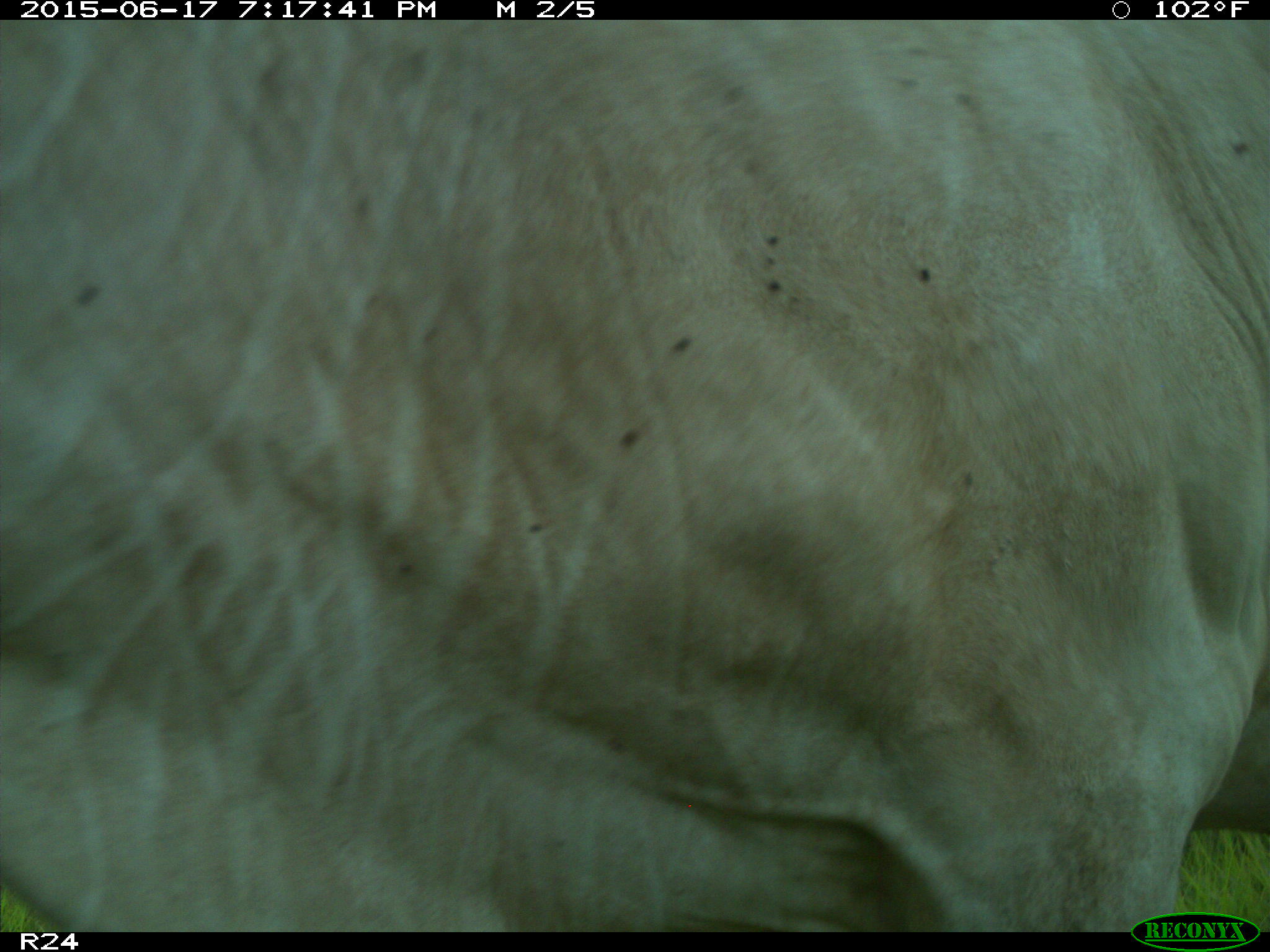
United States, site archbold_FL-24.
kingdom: Animalia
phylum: Chordata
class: Mammalia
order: Artiodactyla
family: Bovidae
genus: Bos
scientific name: Bos taurus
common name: domestic cow